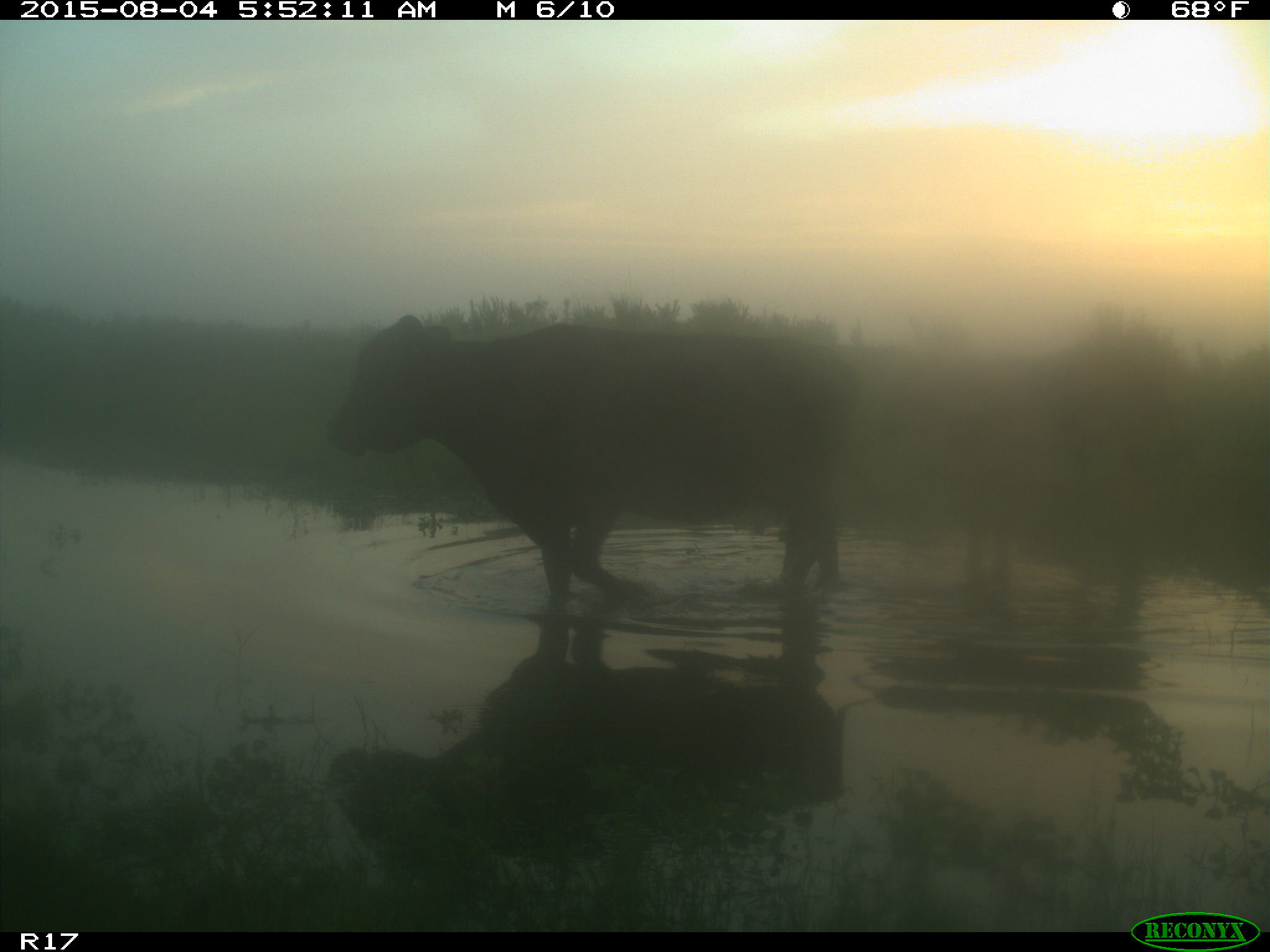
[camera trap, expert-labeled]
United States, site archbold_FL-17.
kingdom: Animalia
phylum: Chordata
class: Mammalia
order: Artiodactyla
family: Bovidae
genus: Bos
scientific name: Bos taurus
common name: domestic cow